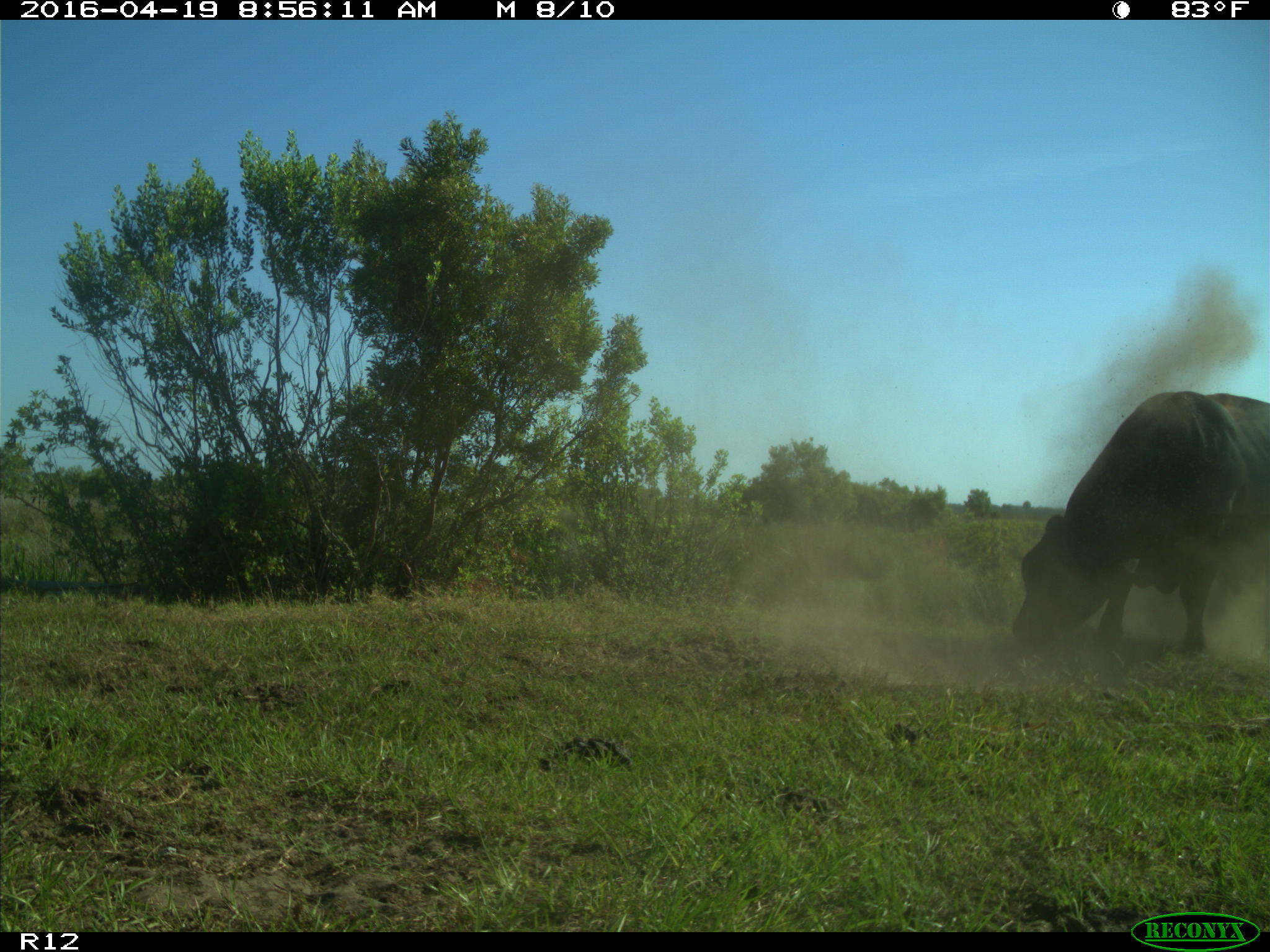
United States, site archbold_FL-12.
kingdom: Animalia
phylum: Chordata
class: Mammalia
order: Artiodactyla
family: Bovidae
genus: Bos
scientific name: Bos taurus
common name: domestic cow